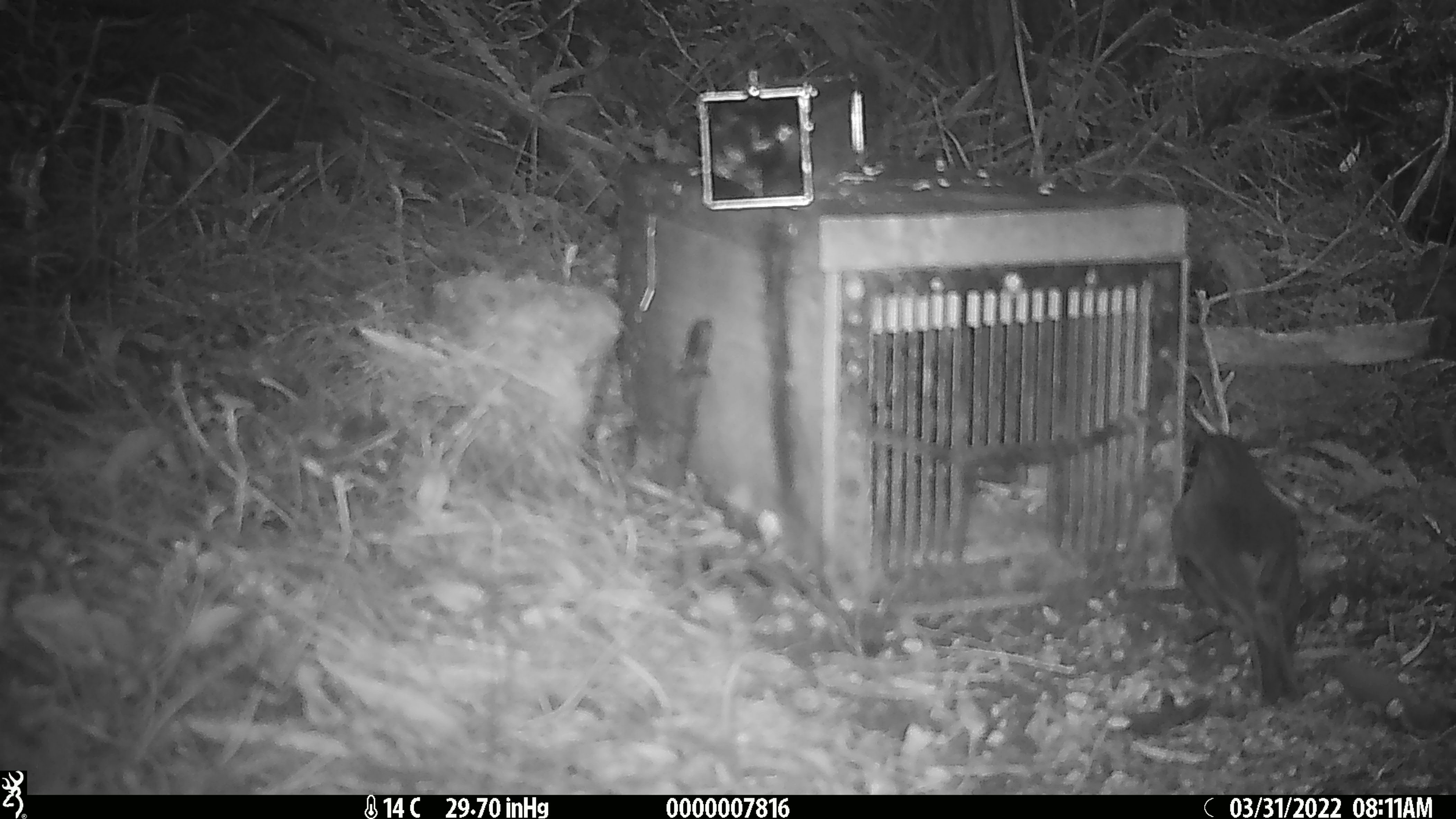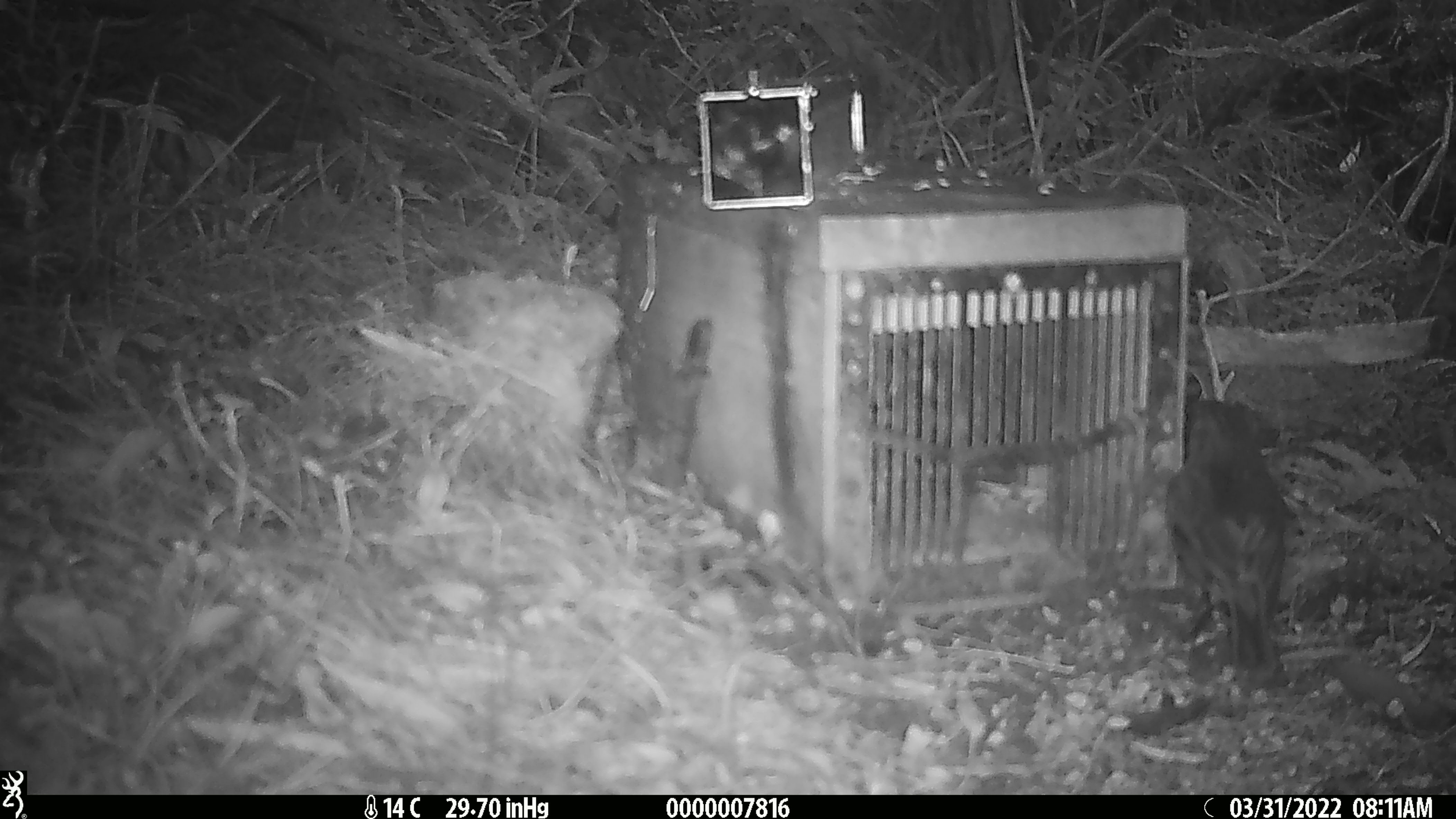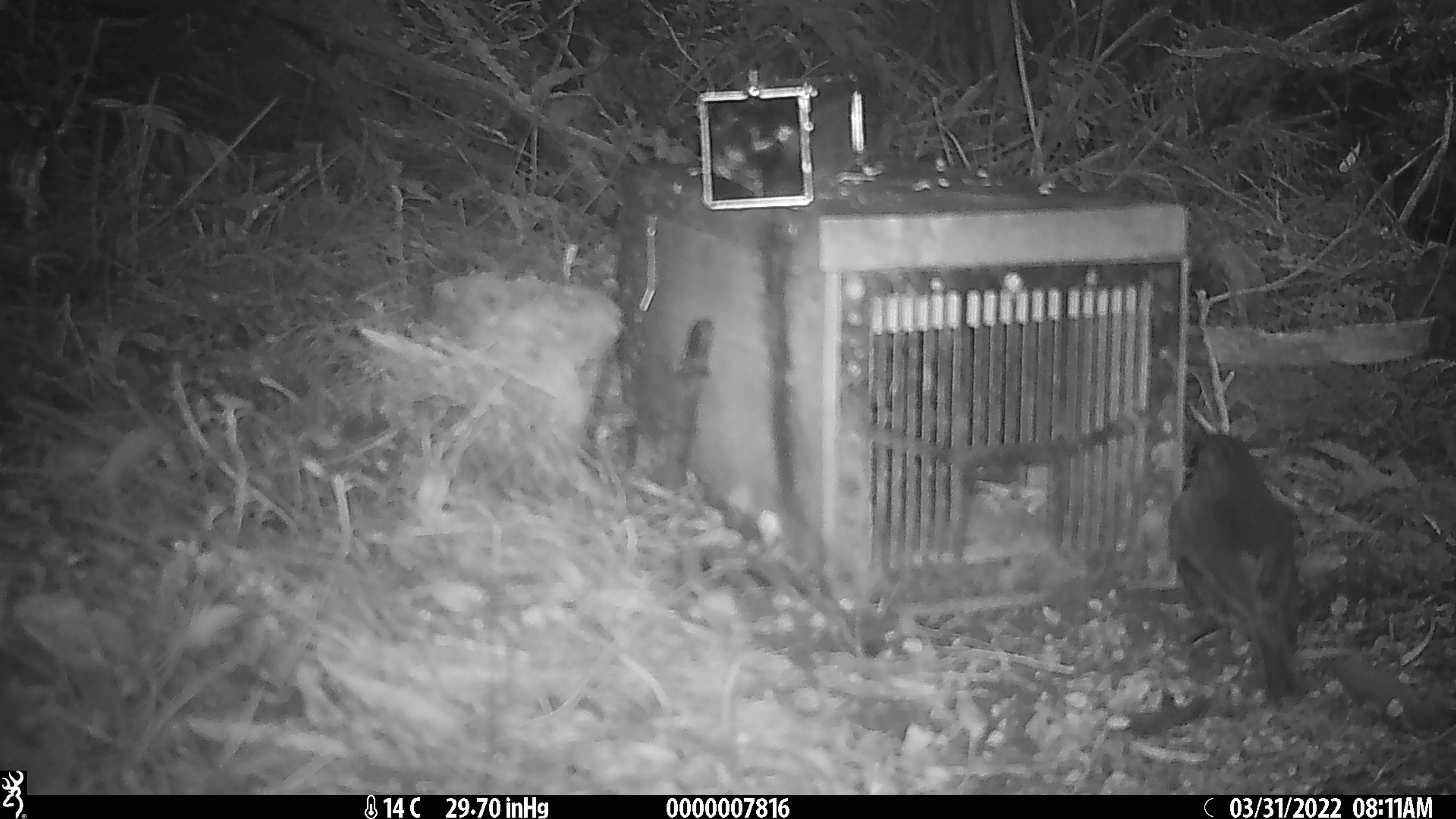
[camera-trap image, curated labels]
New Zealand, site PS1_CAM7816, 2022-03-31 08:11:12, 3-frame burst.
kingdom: Animalia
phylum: Chordata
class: Aves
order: Passeriformes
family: Petroicidae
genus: Petroica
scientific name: Petroica australis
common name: new zealand robin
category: robin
Robin (new zealand robin) (Petroica australis).